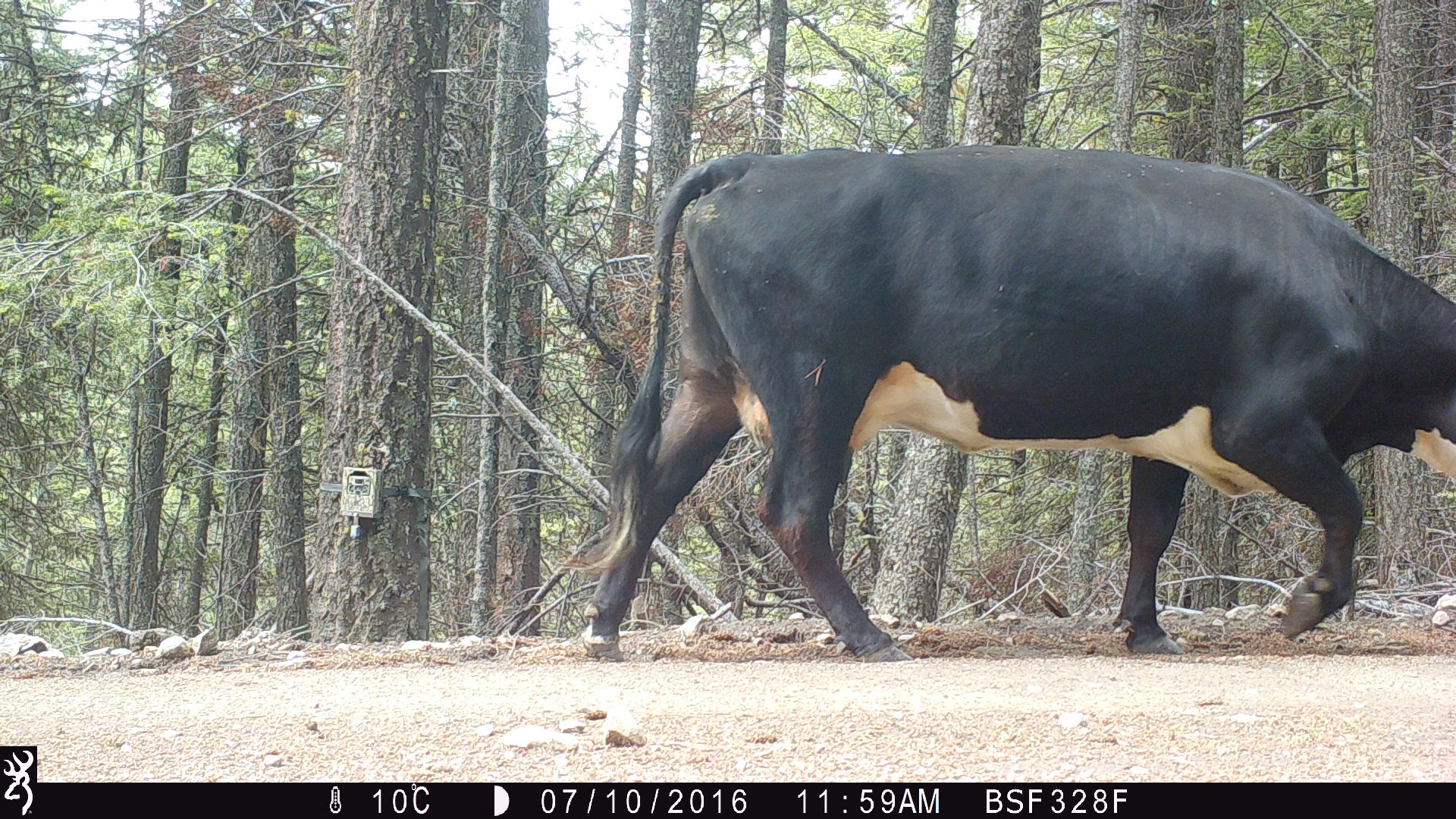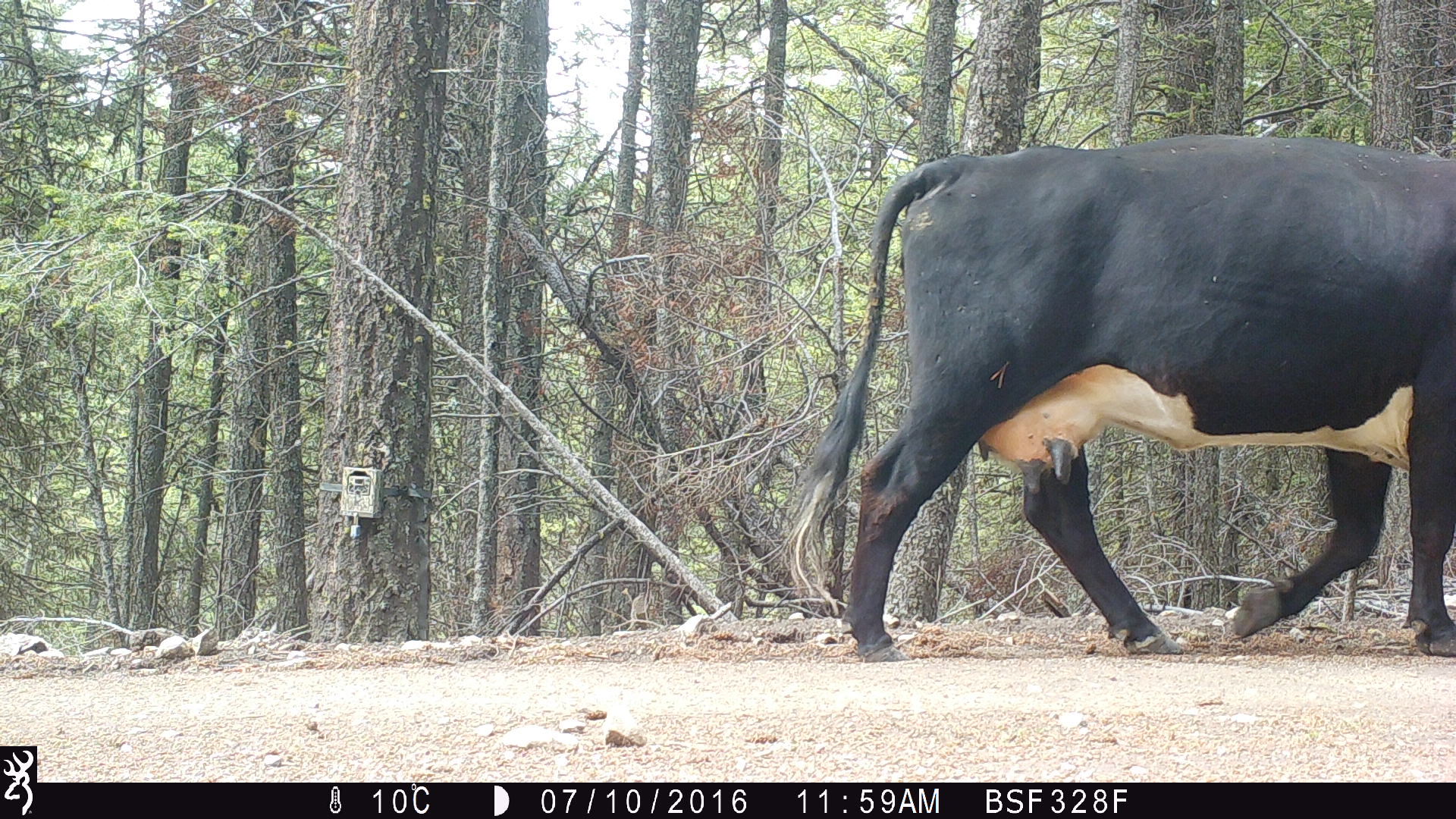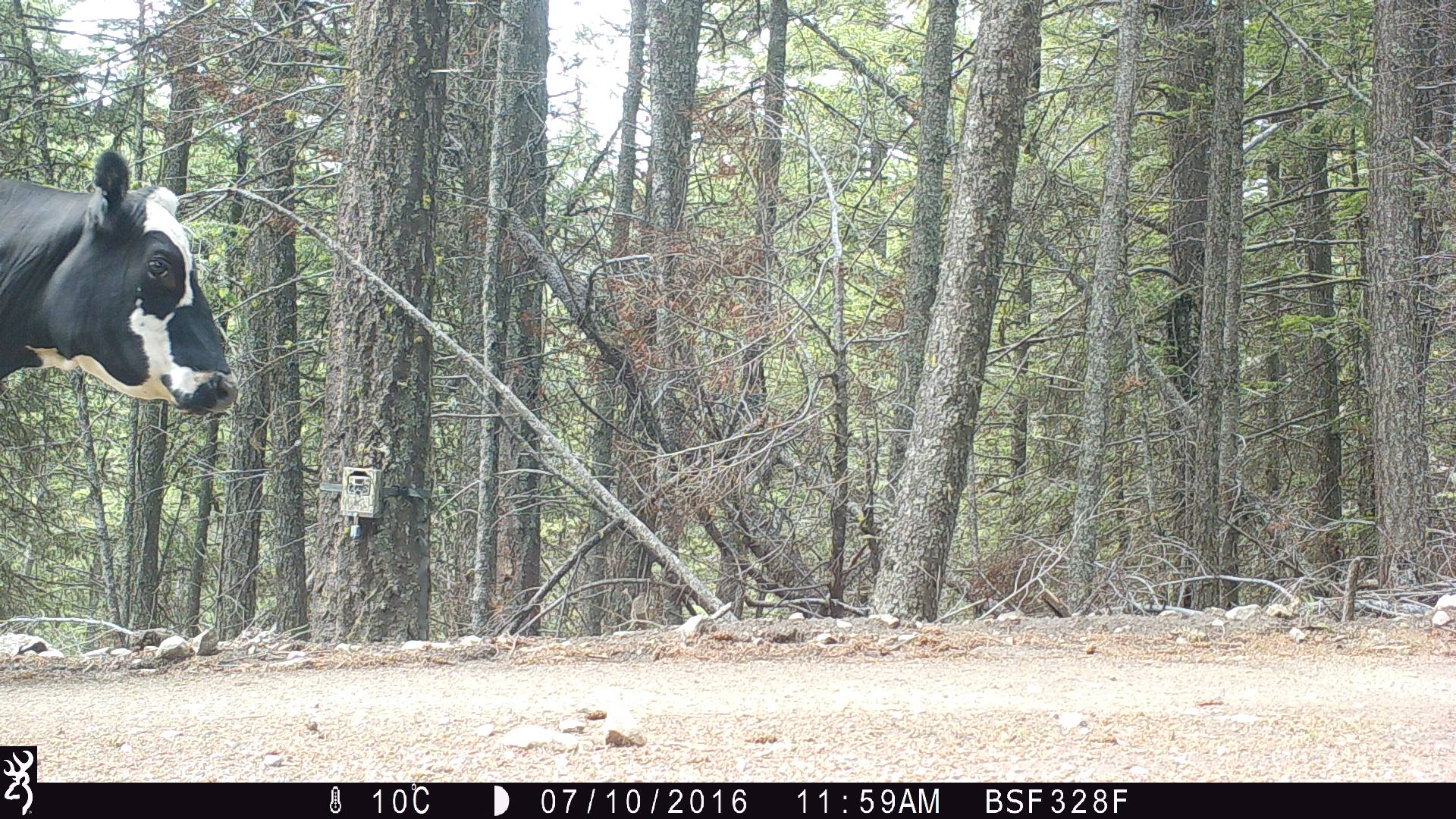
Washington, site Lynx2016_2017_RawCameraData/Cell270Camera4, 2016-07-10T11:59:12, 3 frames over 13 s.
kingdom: Animalia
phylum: Chordata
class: Mammalia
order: Artiodactyla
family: Bovidae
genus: Bos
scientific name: Bos taurus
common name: domestic cattle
Domestic cattle (Bos taurus). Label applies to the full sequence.